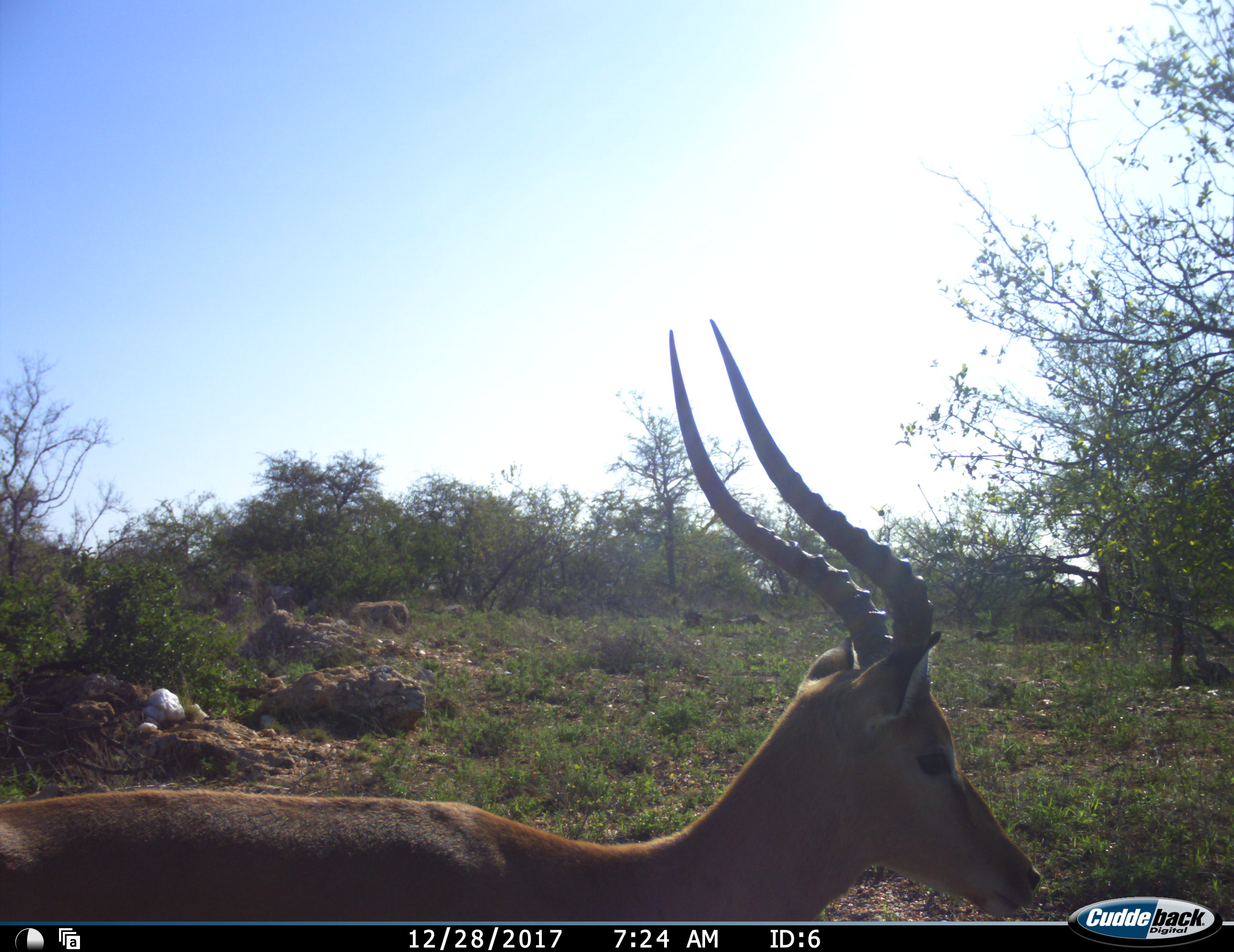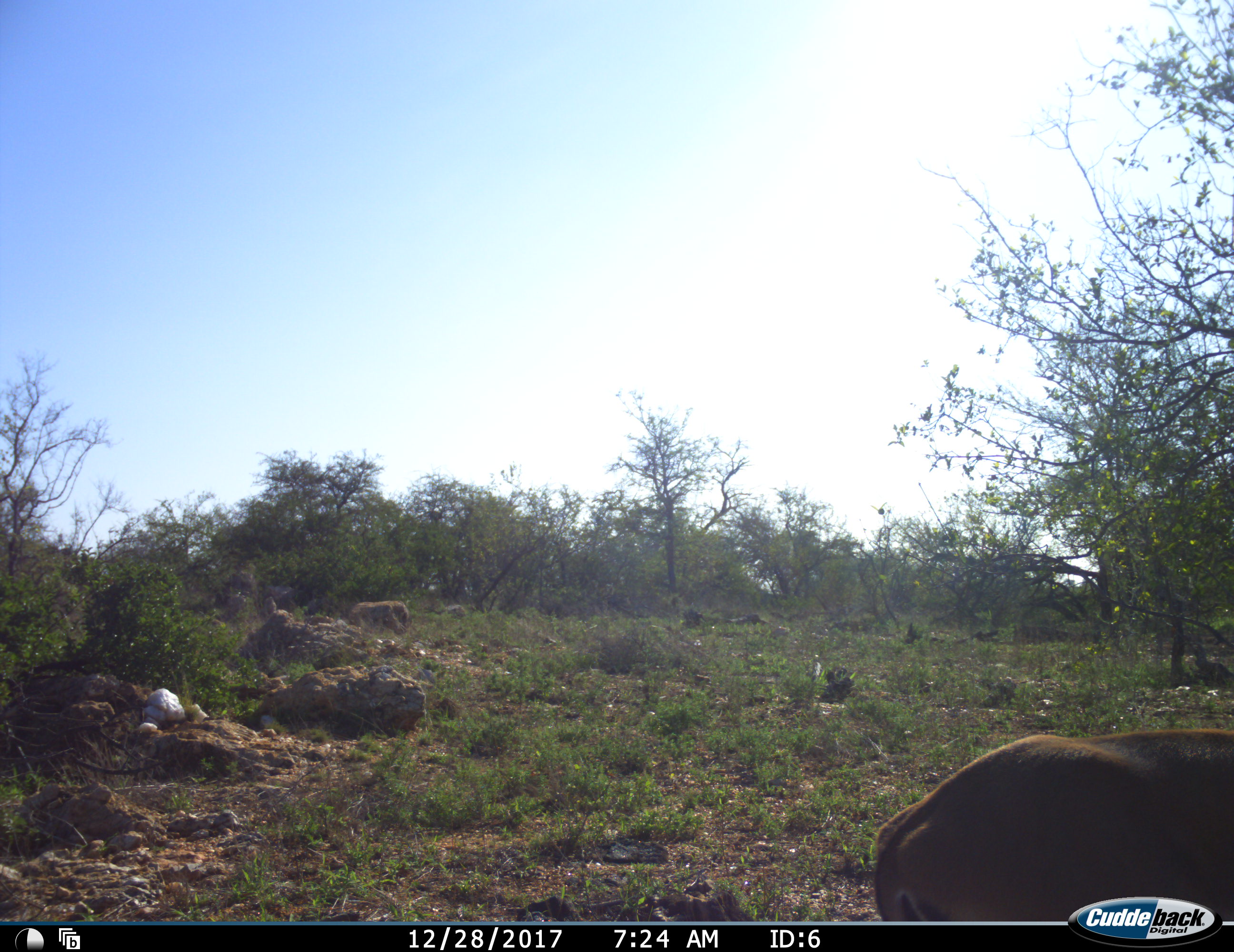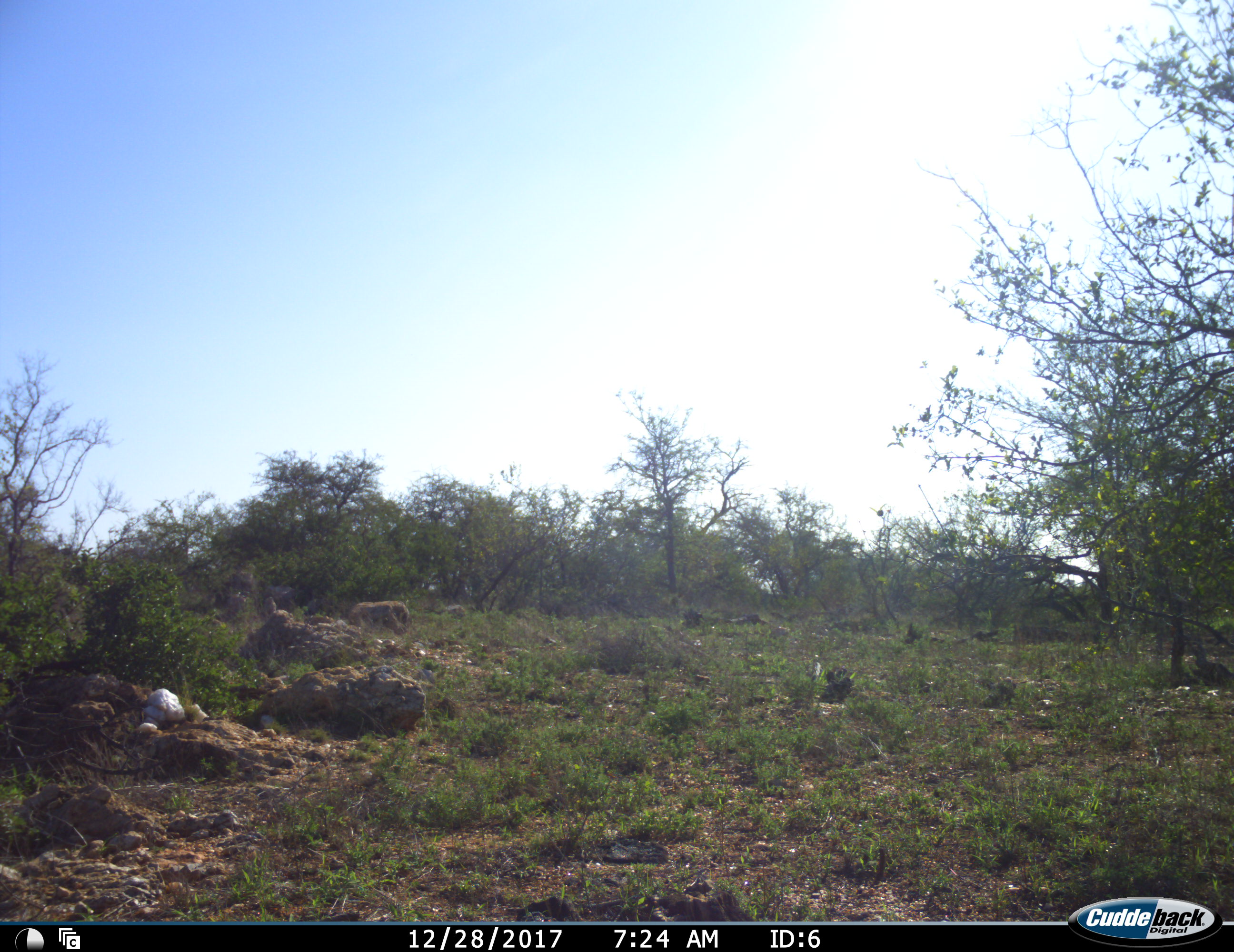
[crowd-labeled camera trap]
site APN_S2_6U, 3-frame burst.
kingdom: Animalia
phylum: Chordata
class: Mammalia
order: Artiodactyla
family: Bovidae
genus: Aepyceros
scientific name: Aepyceros melampus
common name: impala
Impala (Aepyceros melampus), count 1. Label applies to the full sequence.